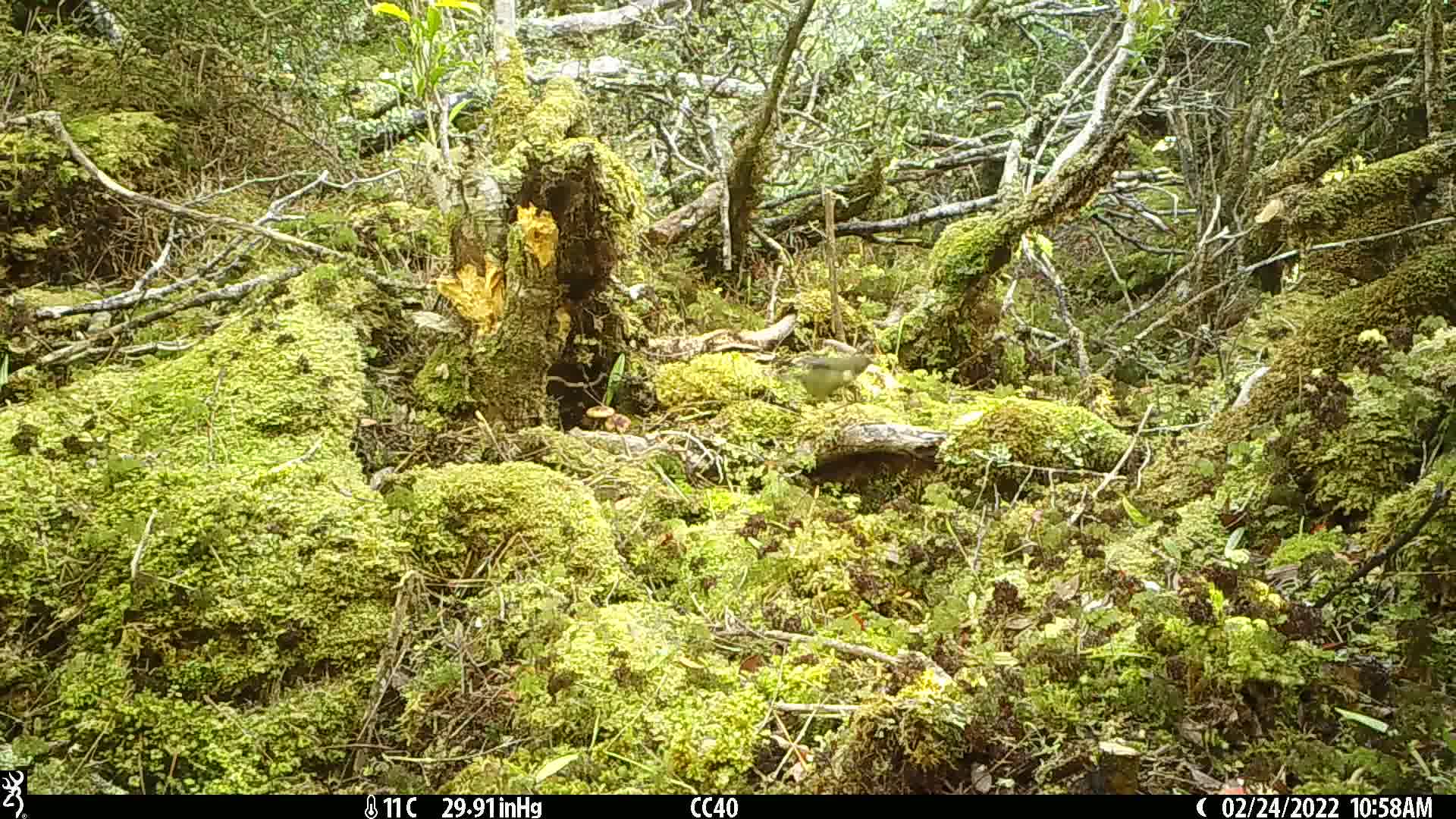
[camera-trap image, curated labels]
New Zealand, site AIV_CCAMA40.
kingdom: Animalia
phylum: Chordata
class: Aves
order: Passeriformes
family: Meliphagidae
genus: Anthornis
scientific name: Anthornis melanura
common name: new zealand bellbird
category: bellbird